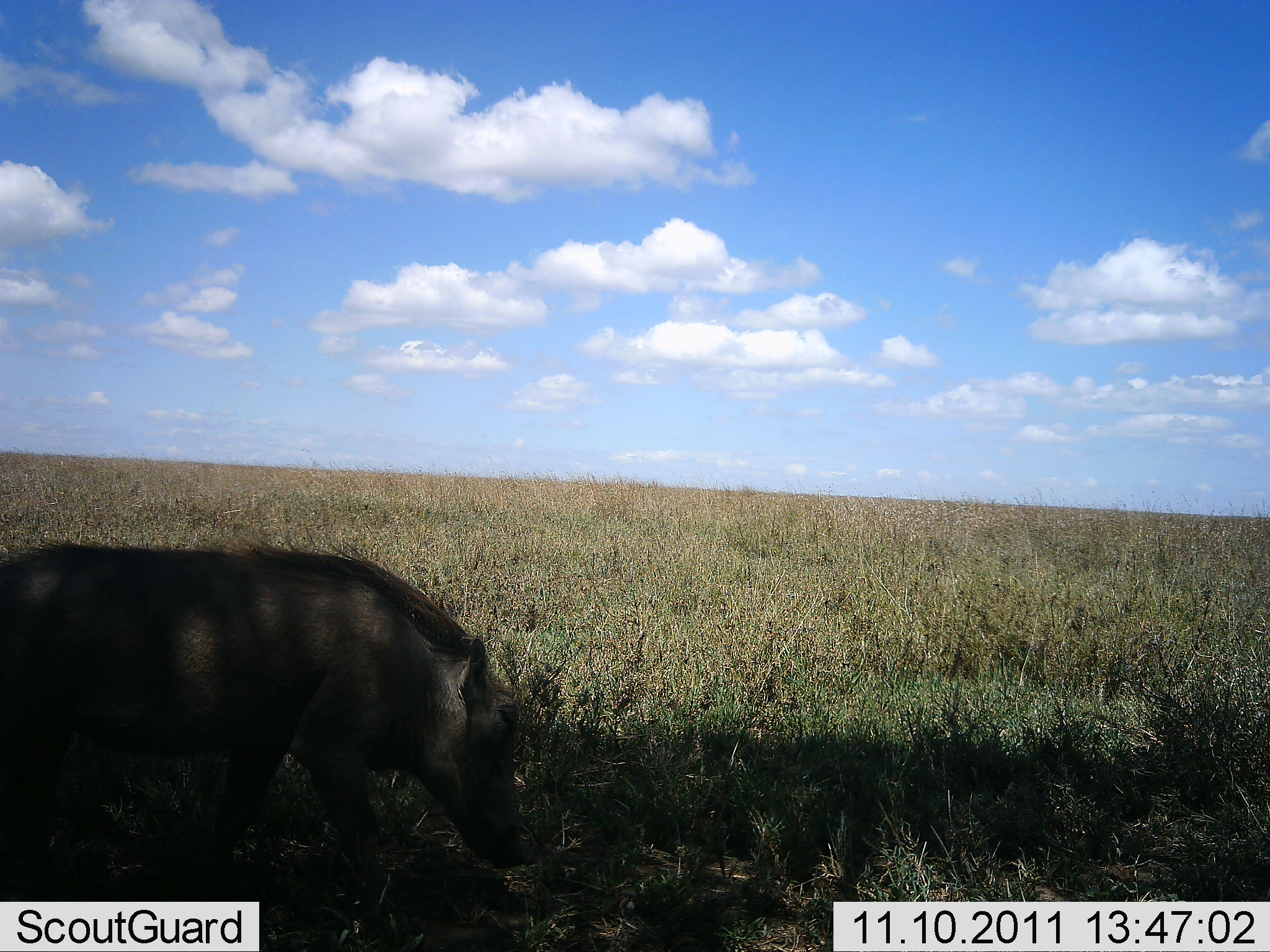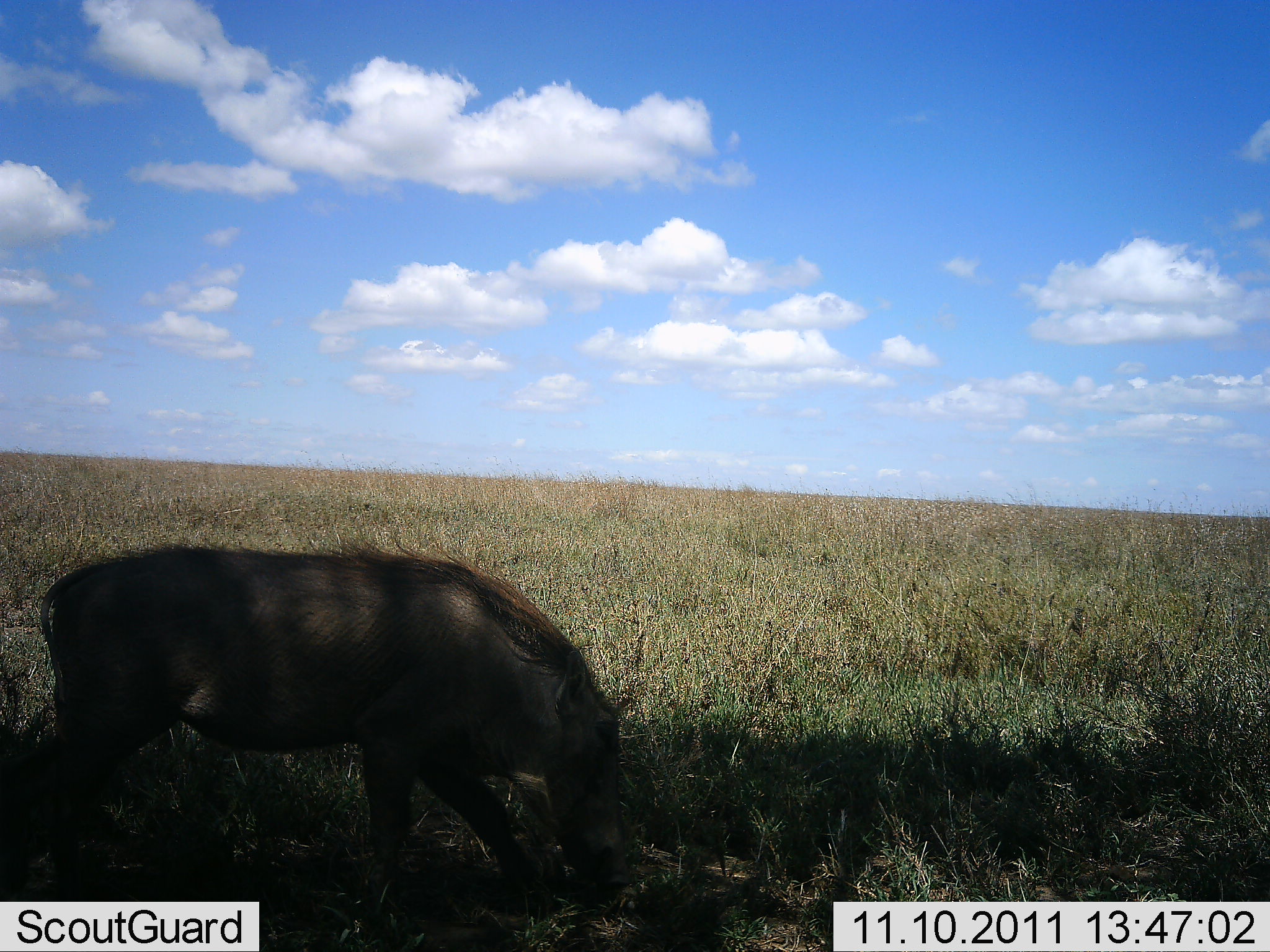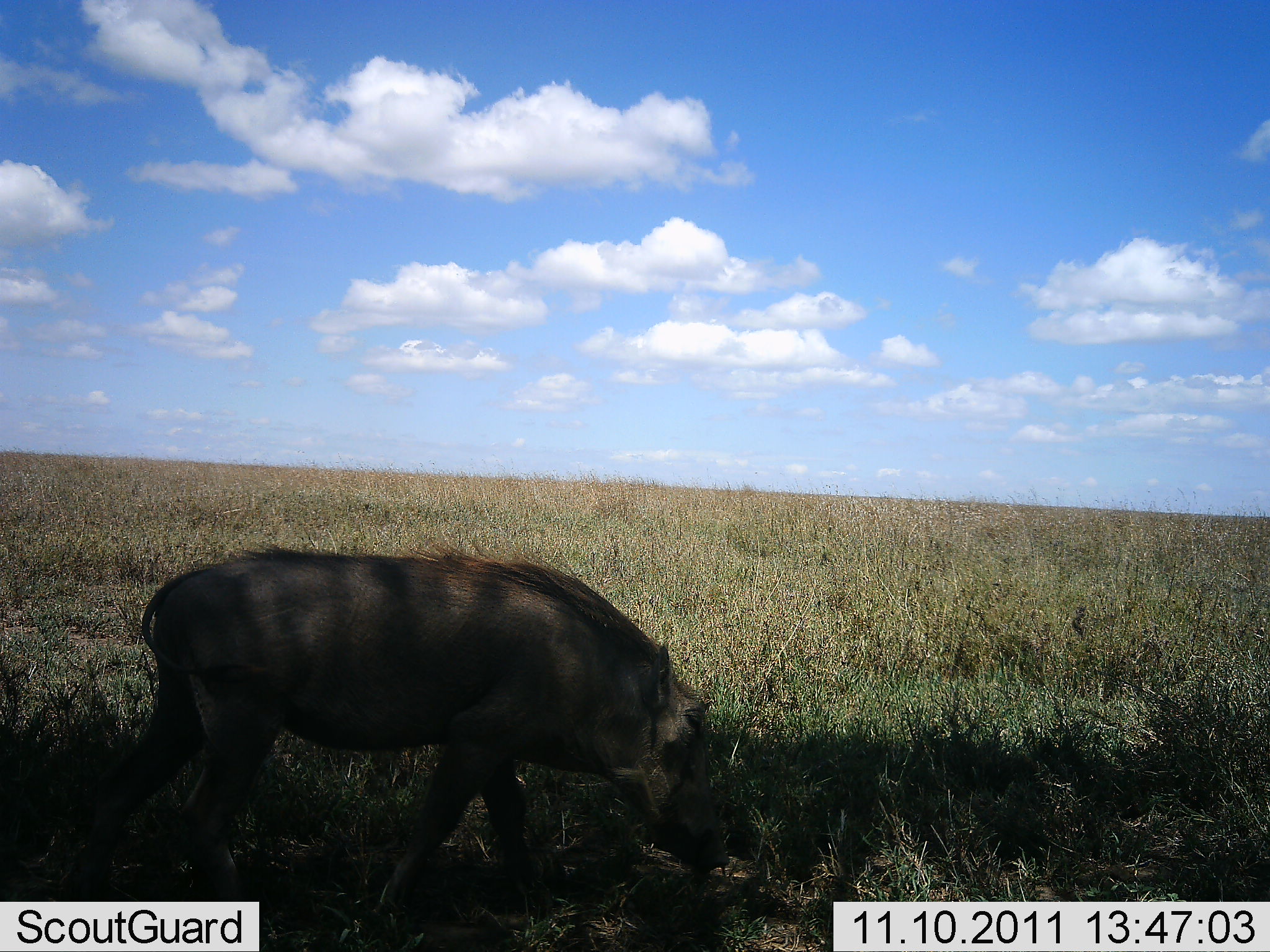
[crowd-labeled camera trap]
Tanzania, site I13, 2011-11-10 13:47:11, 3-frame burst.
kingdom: Animalia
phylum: Chordata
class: Mammalia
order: Artiodactyla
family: Suidae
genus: Phacochoerus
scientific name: Phacochoerus africanus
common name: warthog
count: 1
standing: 8%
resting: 0%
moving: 92%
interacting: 0%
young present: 0%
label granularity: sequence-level